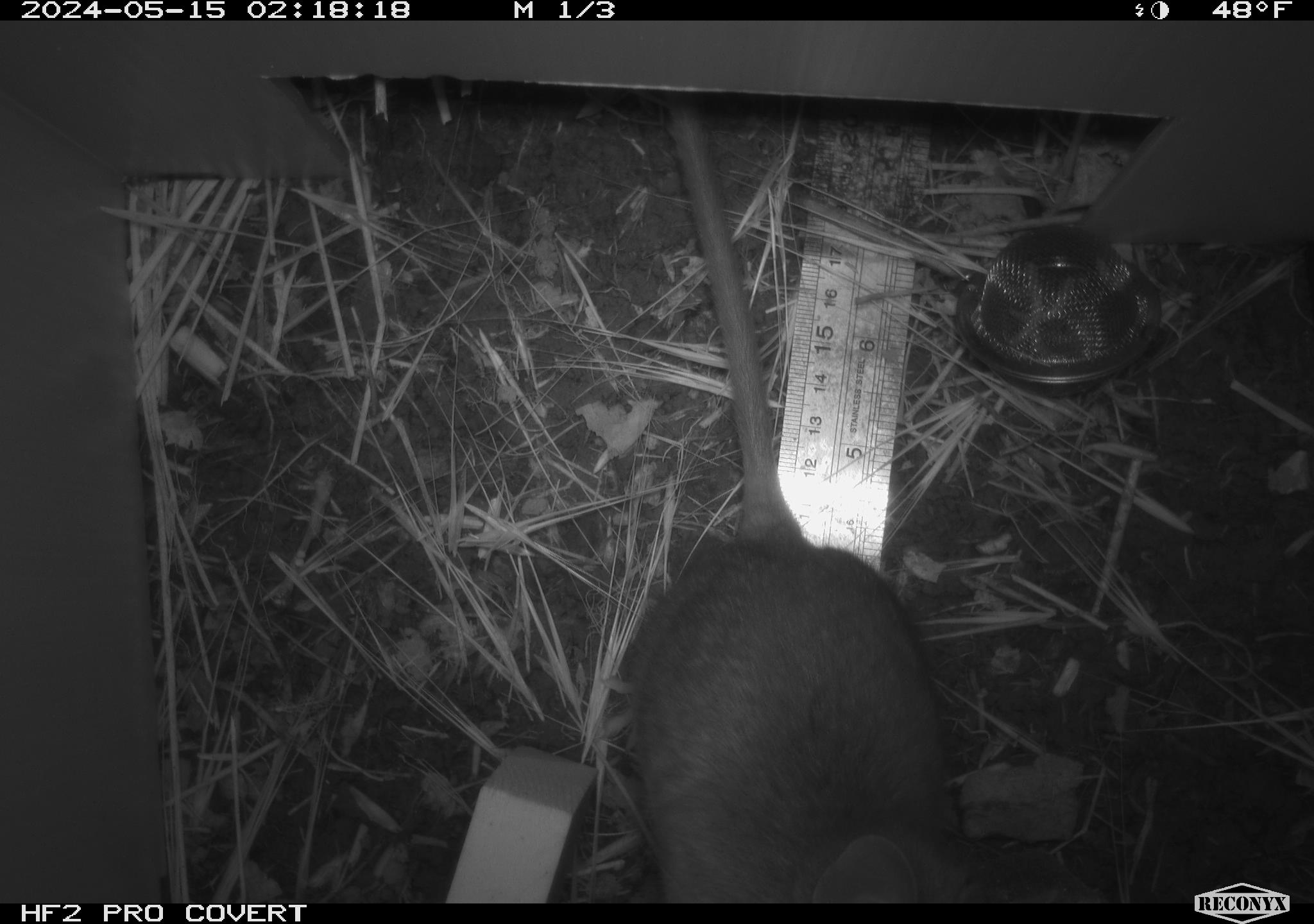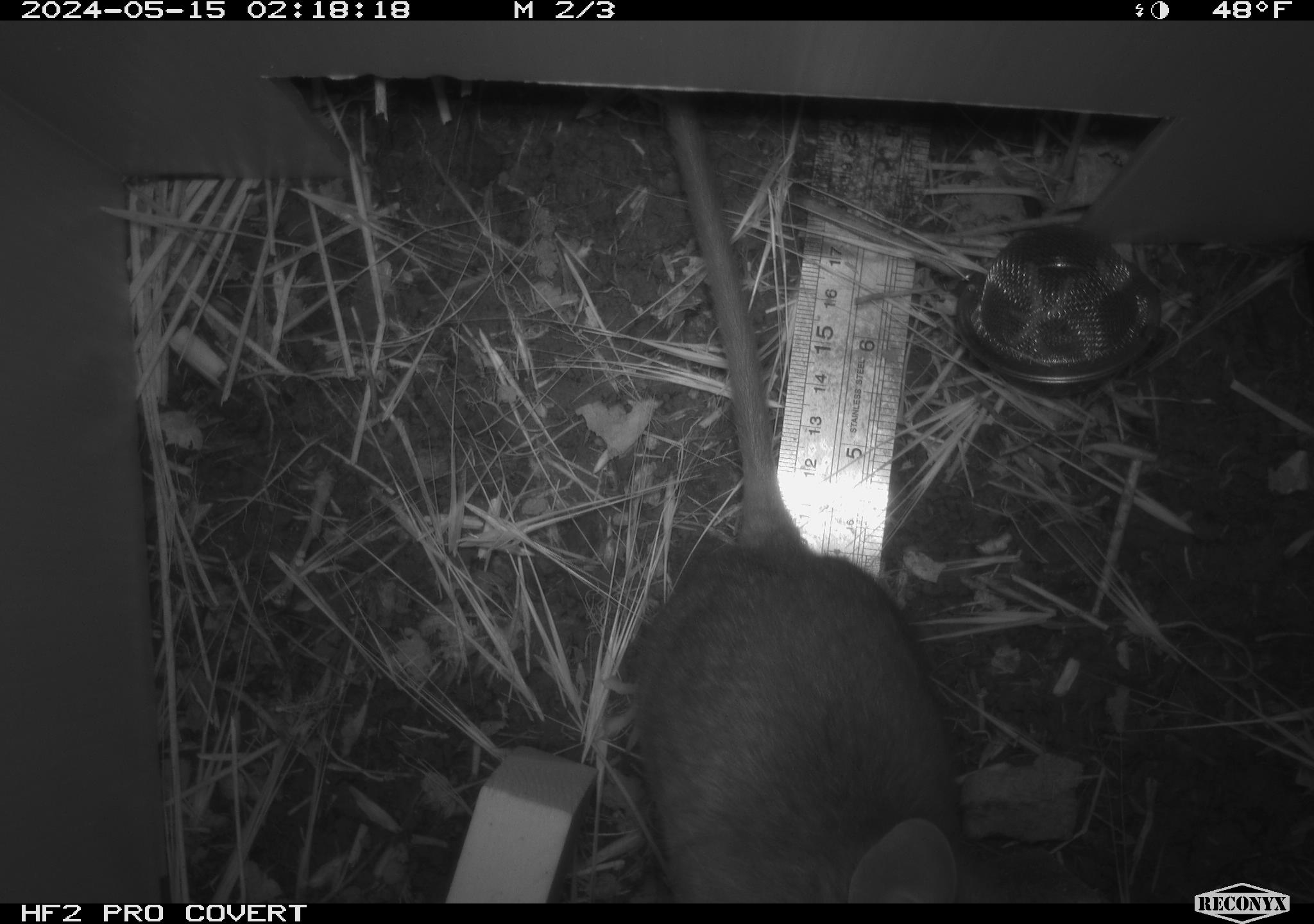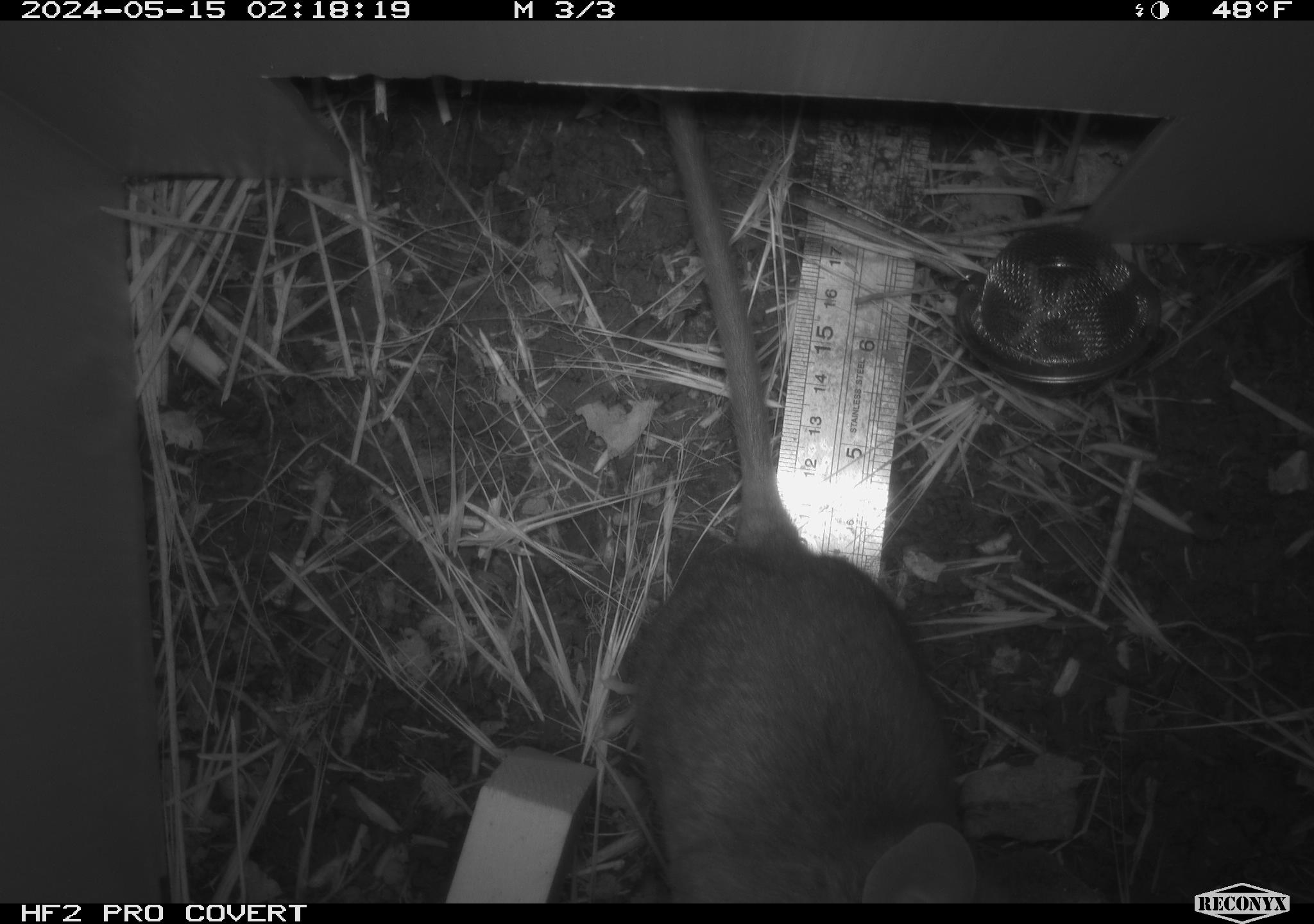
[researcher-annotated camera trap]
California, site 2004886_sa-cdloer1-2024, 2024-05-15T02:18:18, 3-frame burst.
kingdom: Animalia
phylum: Chordata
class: Mammalia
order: Rodentia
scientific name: Rodentia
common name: woodrat or rat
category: woodrat or rat species